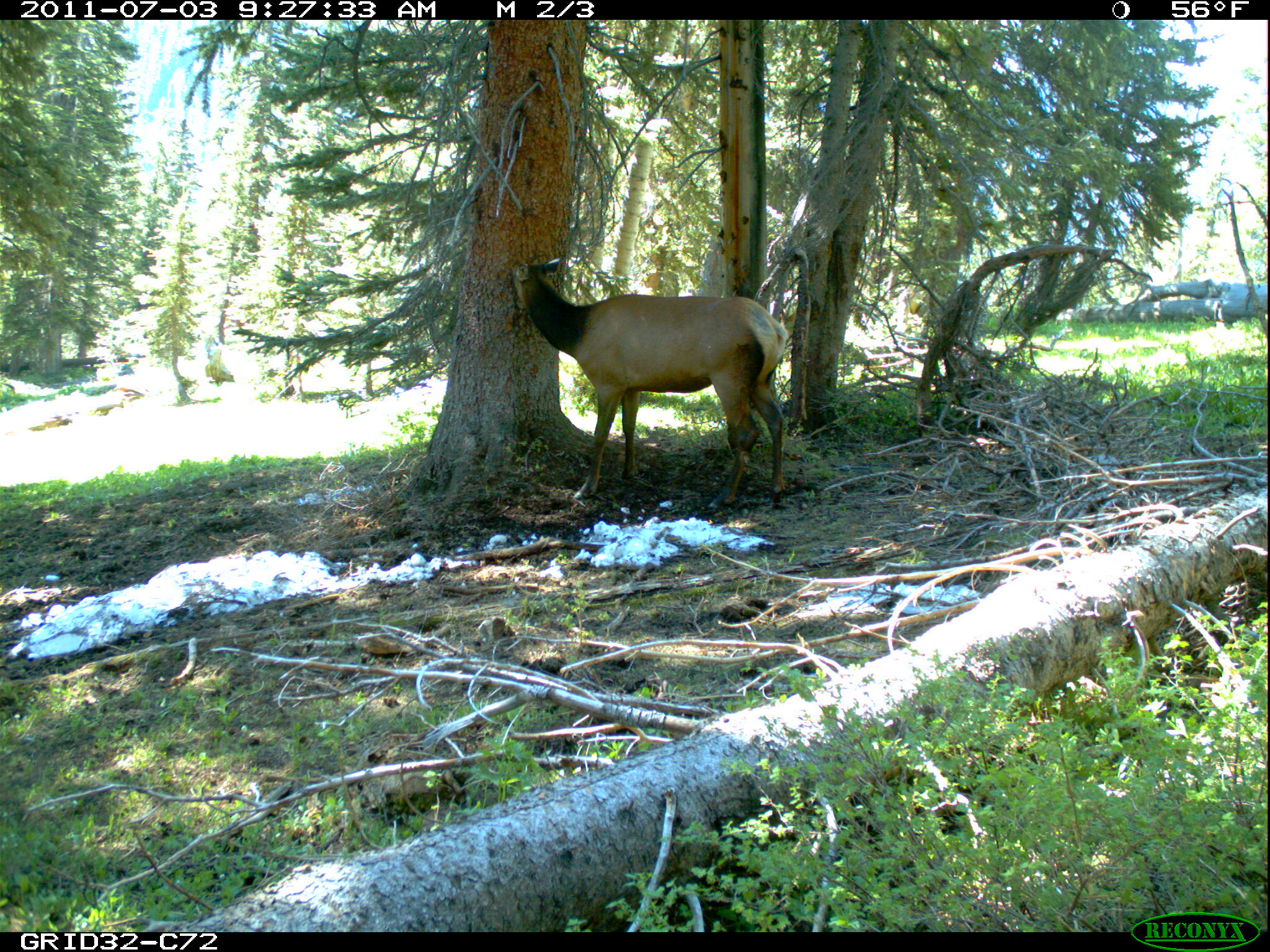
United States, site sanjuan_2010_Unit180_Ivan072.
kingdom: Animalia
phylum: Chordata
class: Mammalia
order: Artiodactyla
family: Cervidae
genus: Cervus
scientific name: Cervus elaphus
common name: red deer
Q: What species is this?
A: Cervus elaphus (red deer).